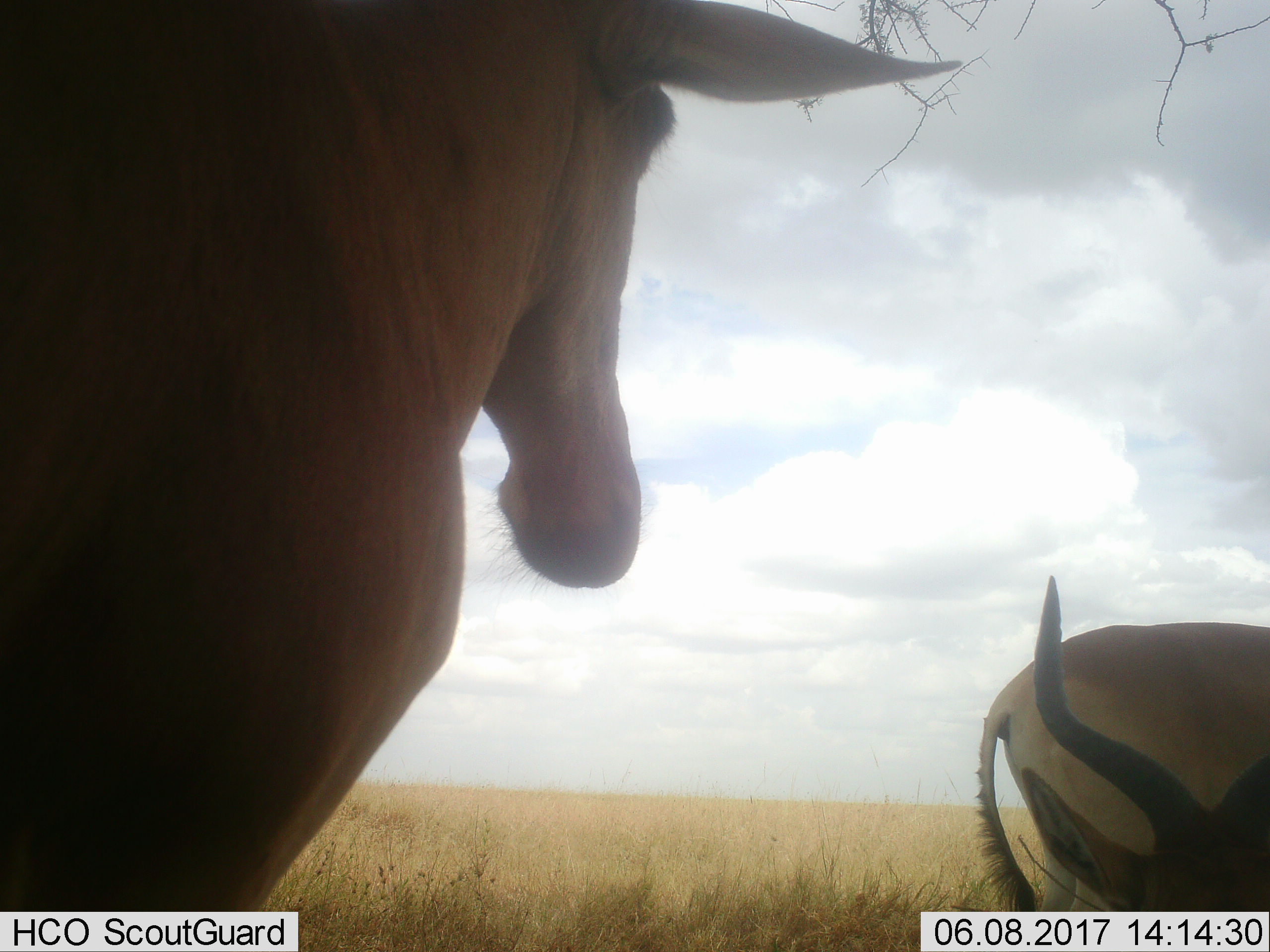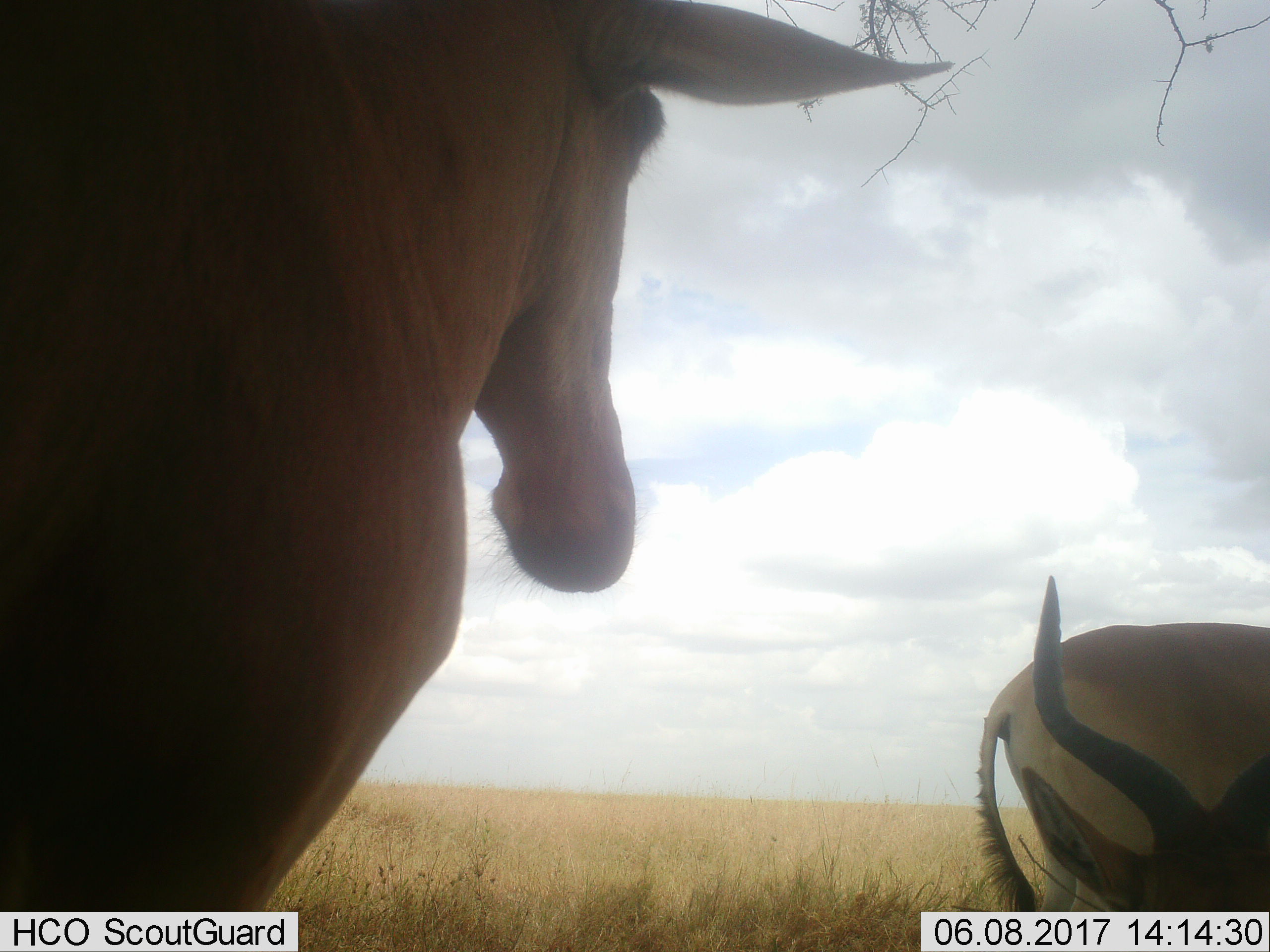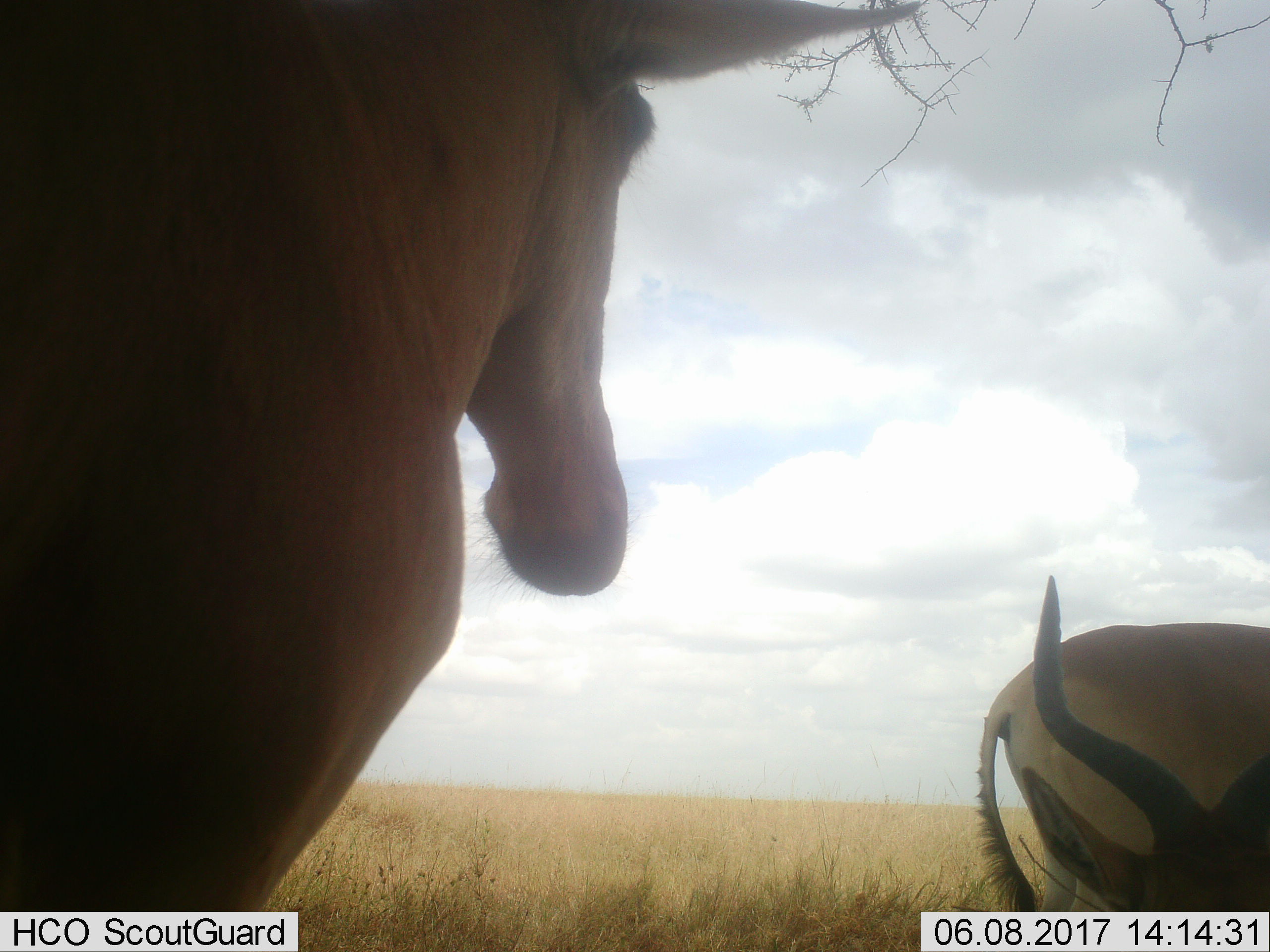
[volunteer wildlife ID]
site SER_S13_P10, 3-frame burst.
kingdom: Animalia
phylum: Chordata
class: Mammalia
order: Artiodactyla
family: Bovidae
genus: Alcelaphus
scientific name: Alcelaphus buselaphus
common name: hartebeest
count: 2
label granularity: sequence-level